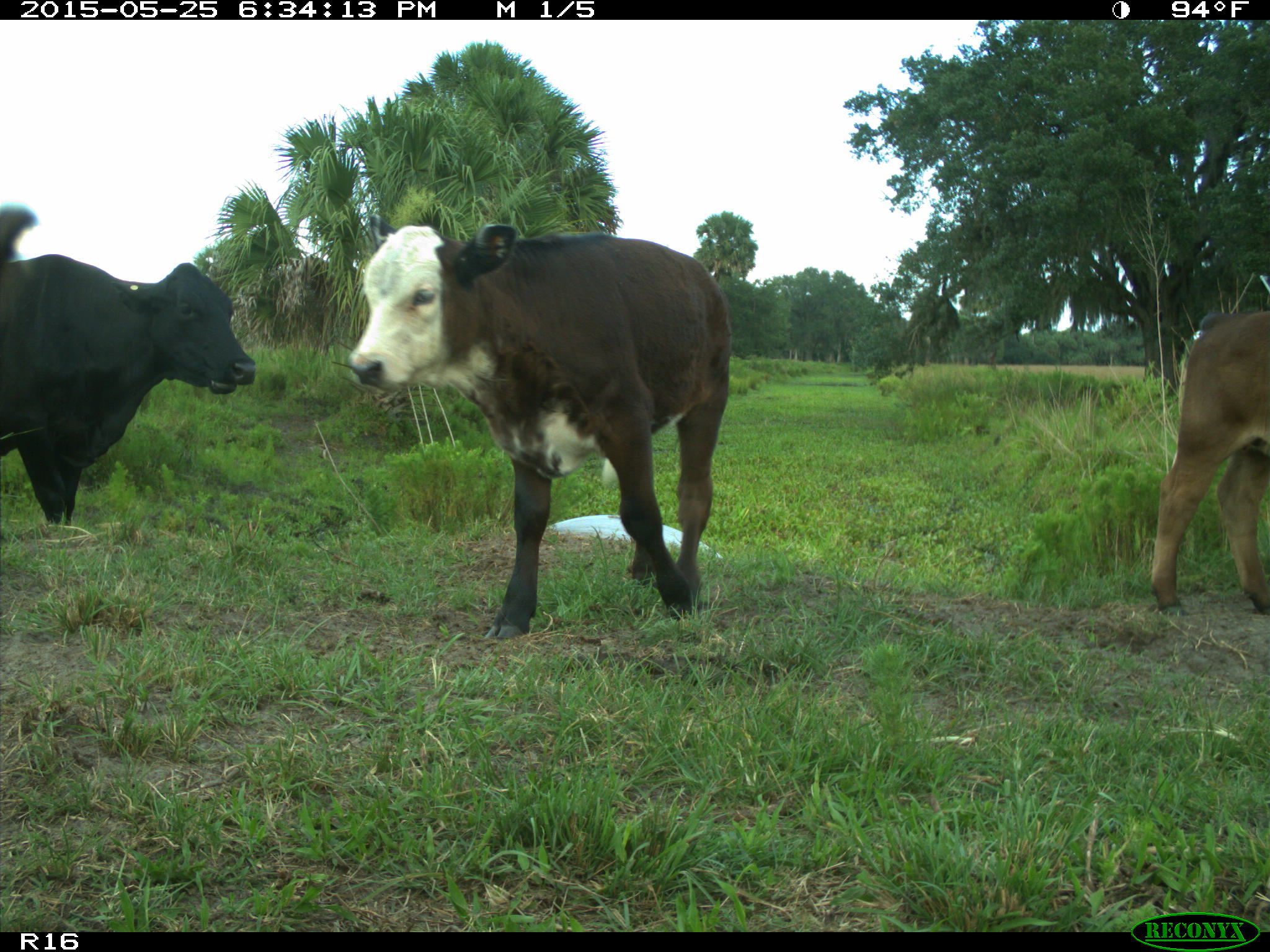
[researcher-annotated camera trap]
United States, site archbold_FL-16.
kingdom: Animalia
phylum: Chordata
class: Mammalia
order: Artiodactyla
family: Bovidae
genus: Bos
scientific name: Bos taurus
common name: domestic cow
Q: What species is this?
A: Bos taurus (domestic cow).